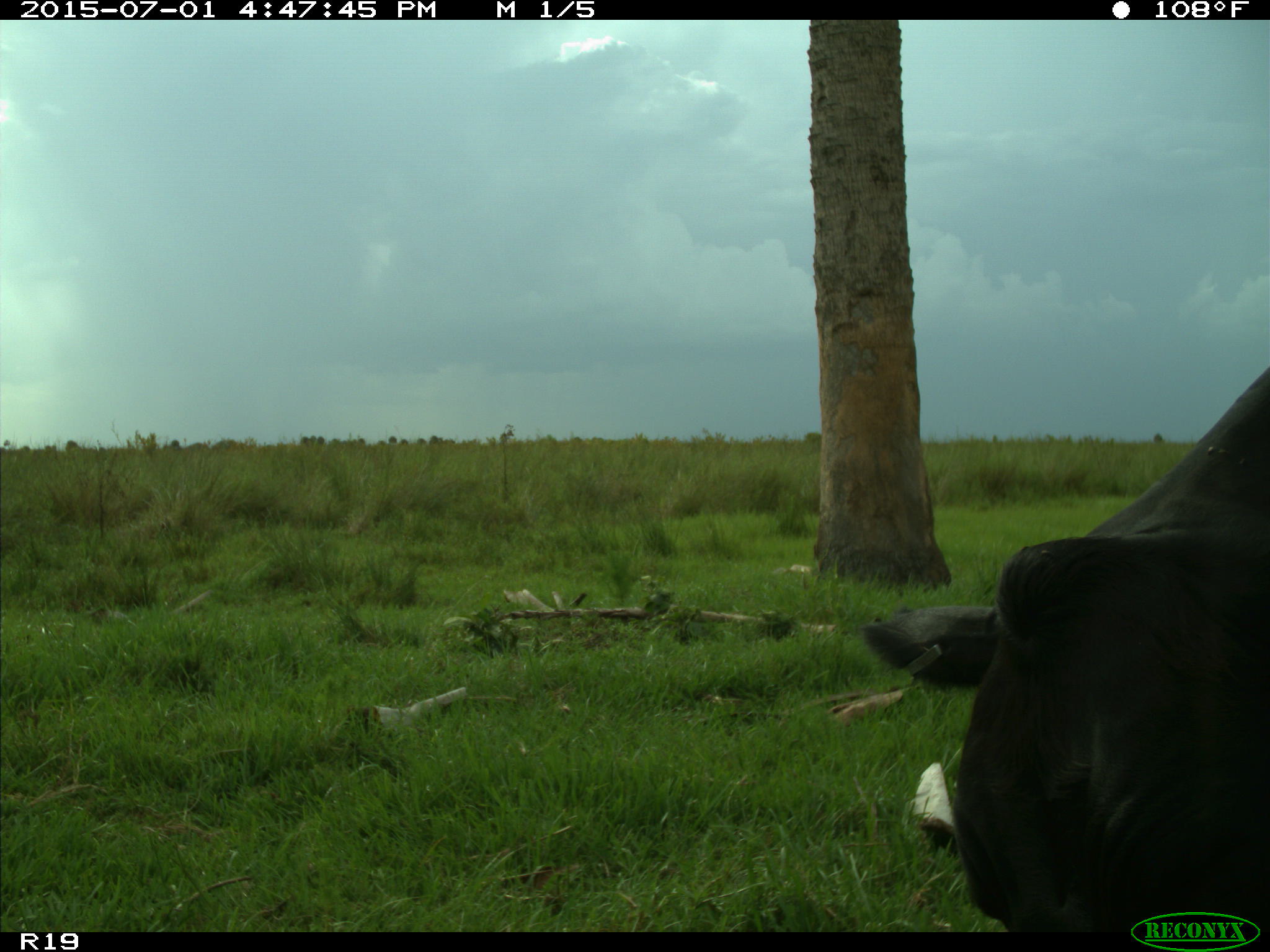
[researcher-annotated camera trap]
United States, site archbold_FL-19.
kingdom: Animalia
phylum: Chordata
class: Mammalia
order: Artiodactyla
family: Bovidae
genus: Bos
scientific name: Bos taurus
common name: domestic cow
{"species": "Bos taurus (domestic cow)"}